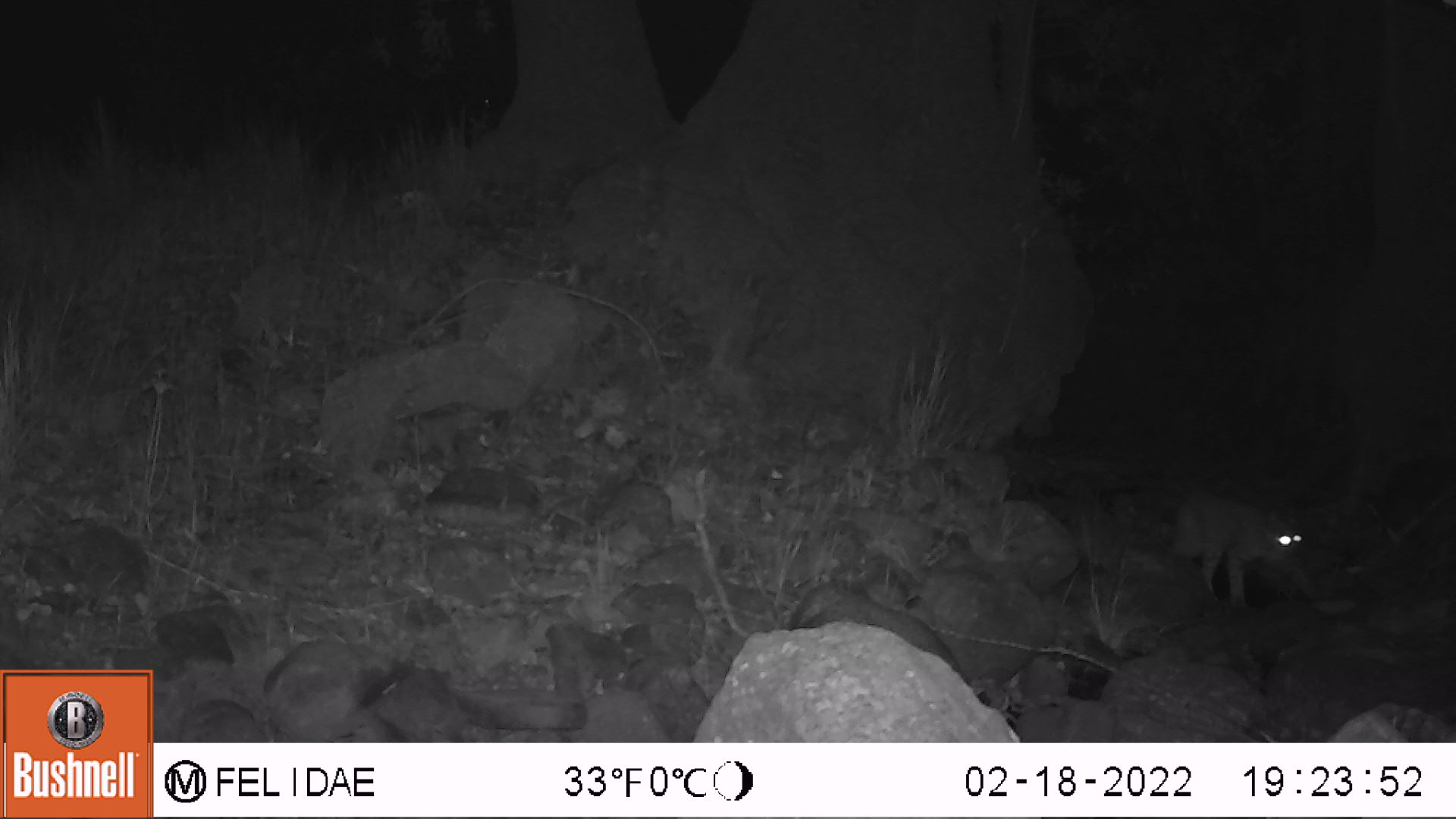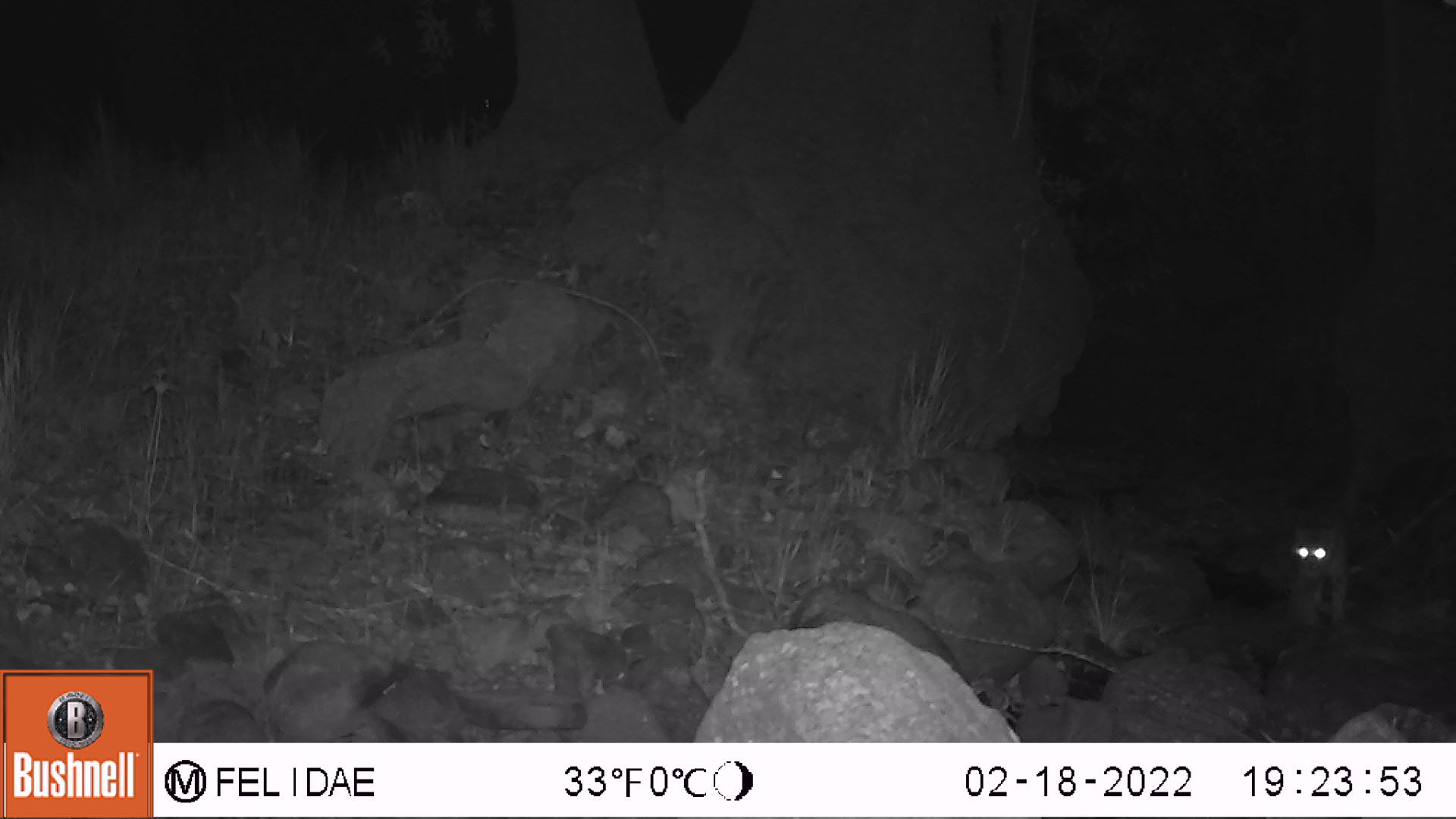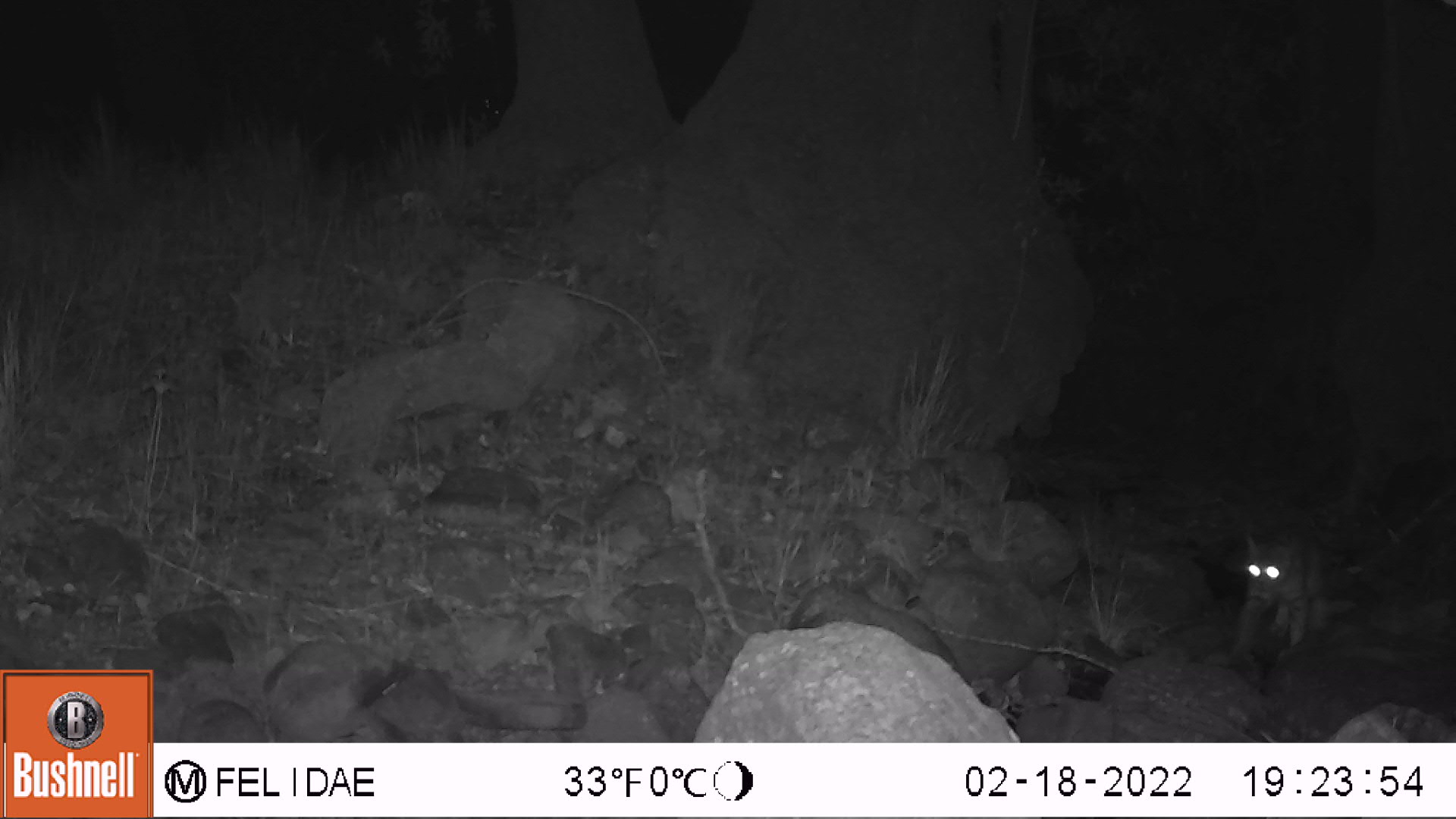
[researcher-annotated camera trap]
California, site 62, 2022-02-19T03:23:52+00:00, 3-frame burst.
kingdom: Animalia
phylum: Chordata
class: Mammalia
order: Carnivora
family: Felidae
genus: Lynx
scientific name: Lynx rufus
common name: bobcat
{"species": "bobcat (Lynx rufus)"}